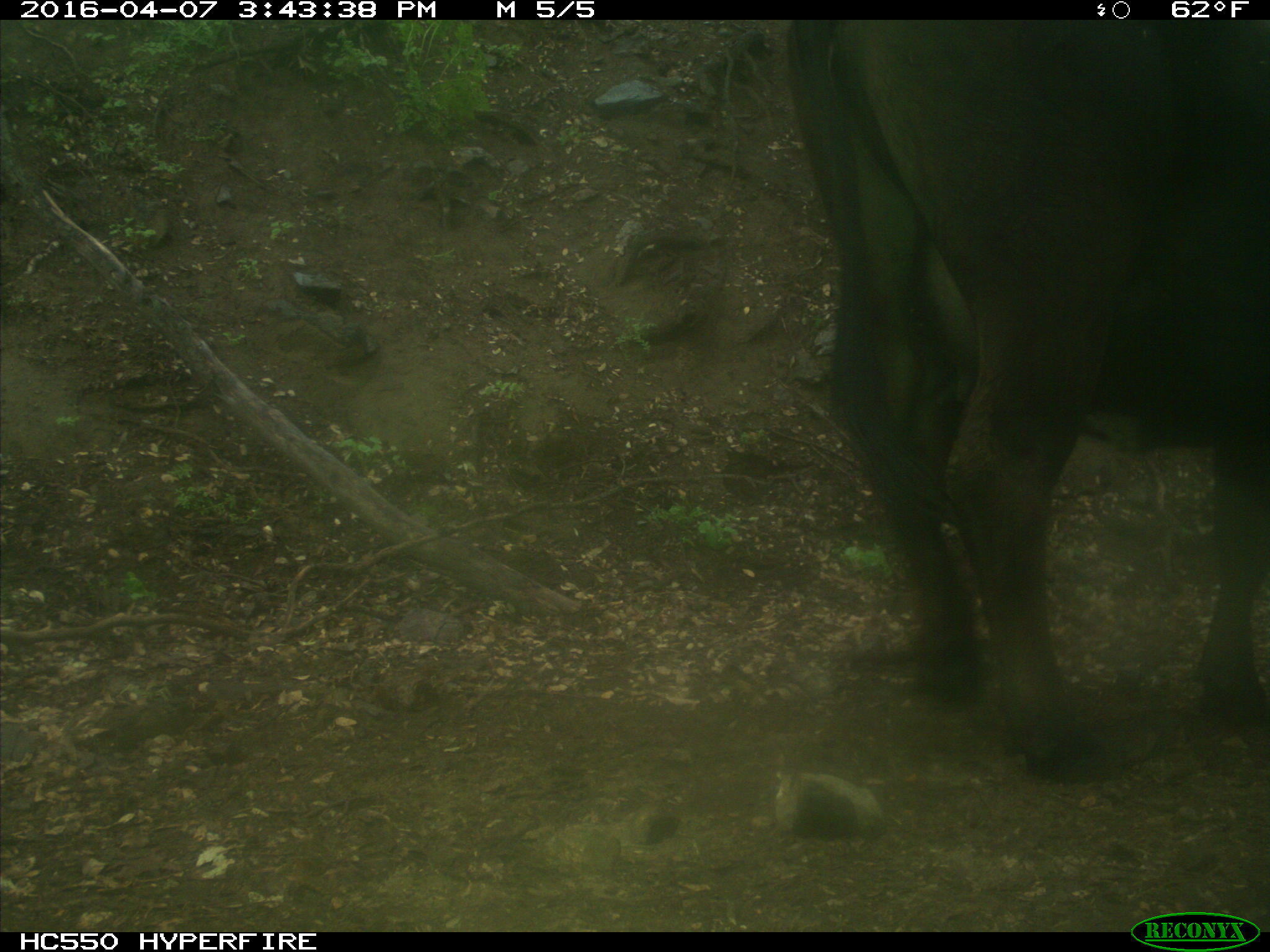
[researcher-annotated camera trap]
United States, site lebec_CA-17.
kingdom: Animalia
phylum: Chordata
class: Mammalia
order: Artiodactyla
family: Bovidae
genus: Bos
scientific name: Bos taurus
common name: domestic cow